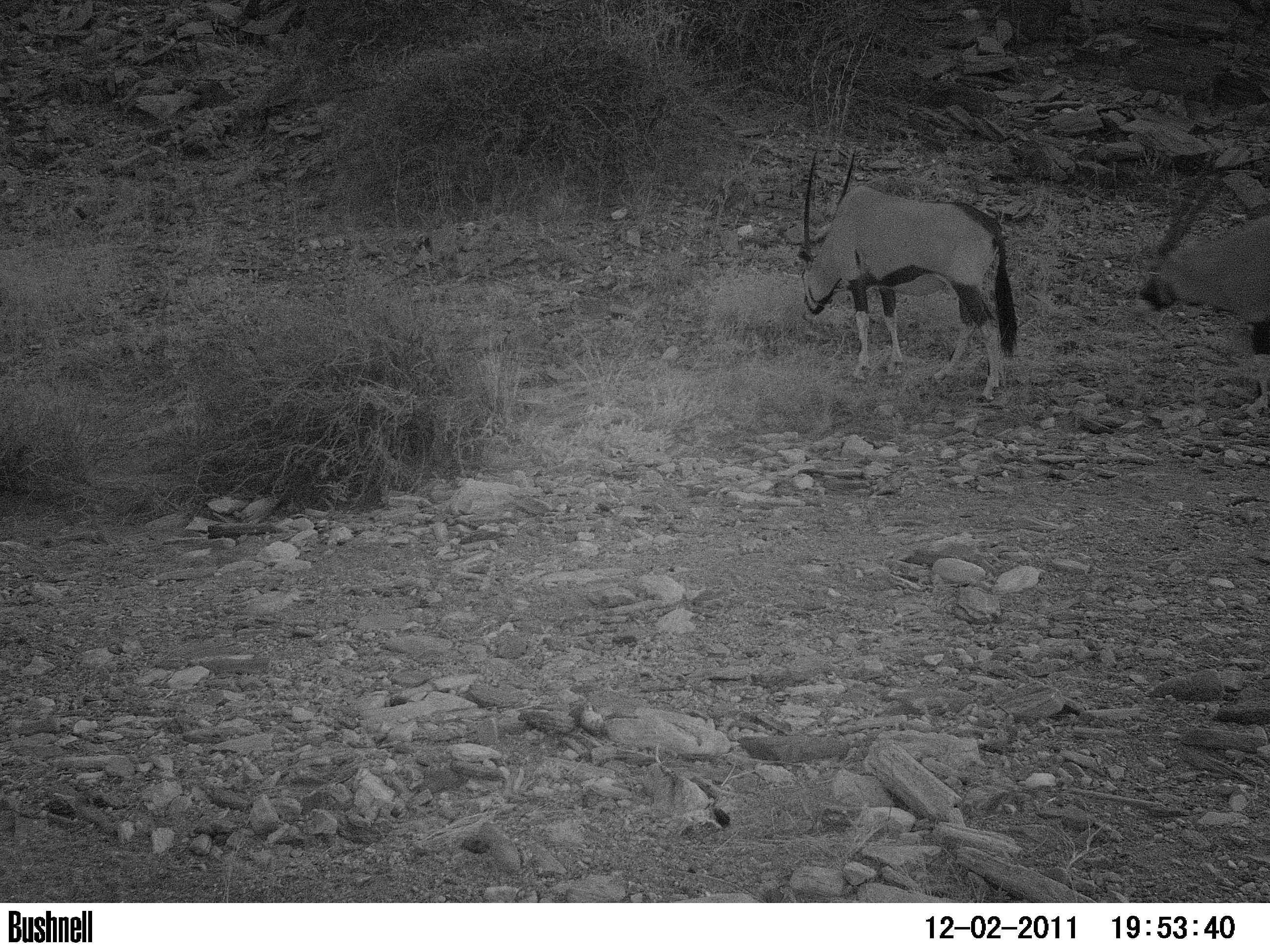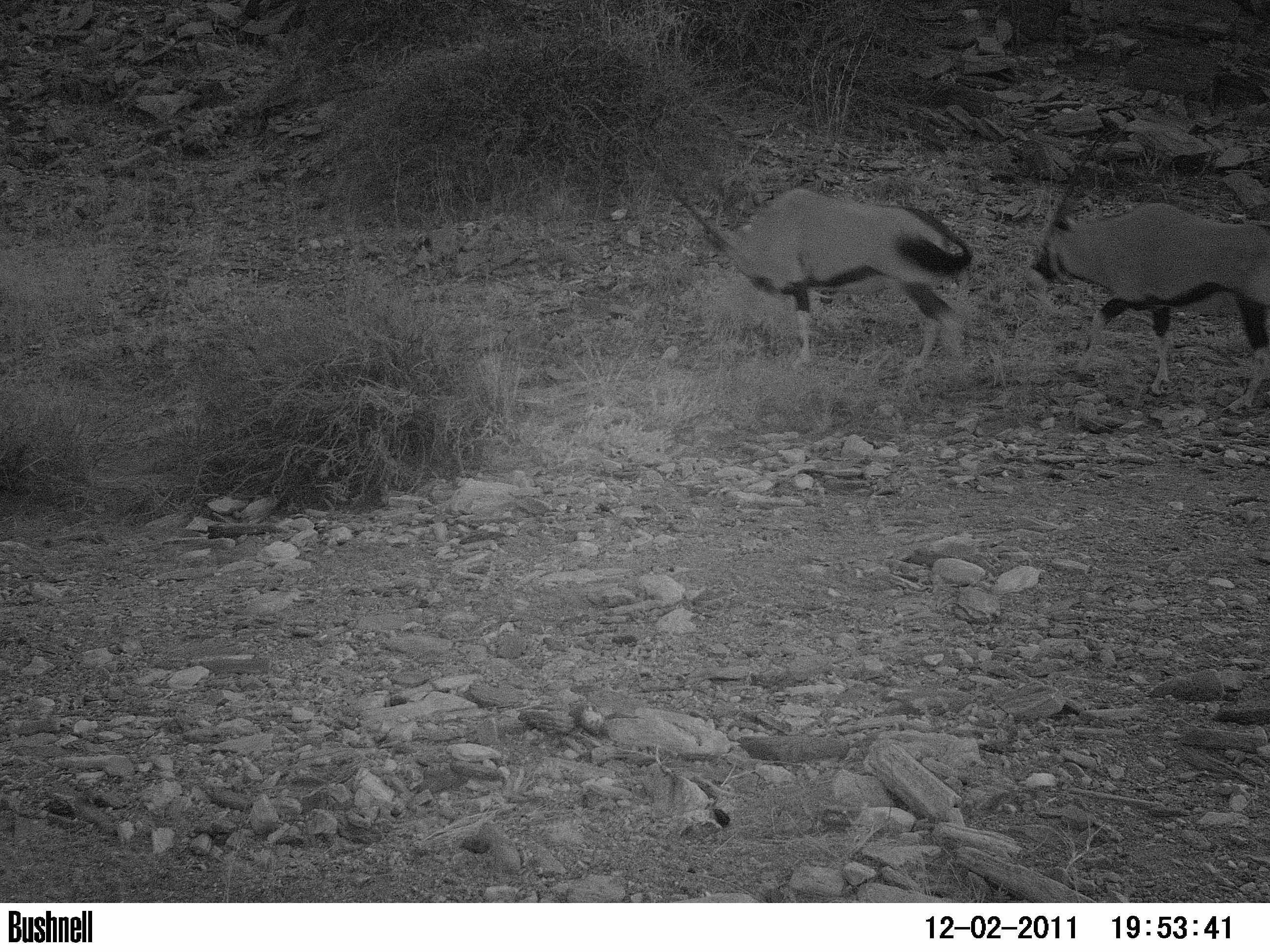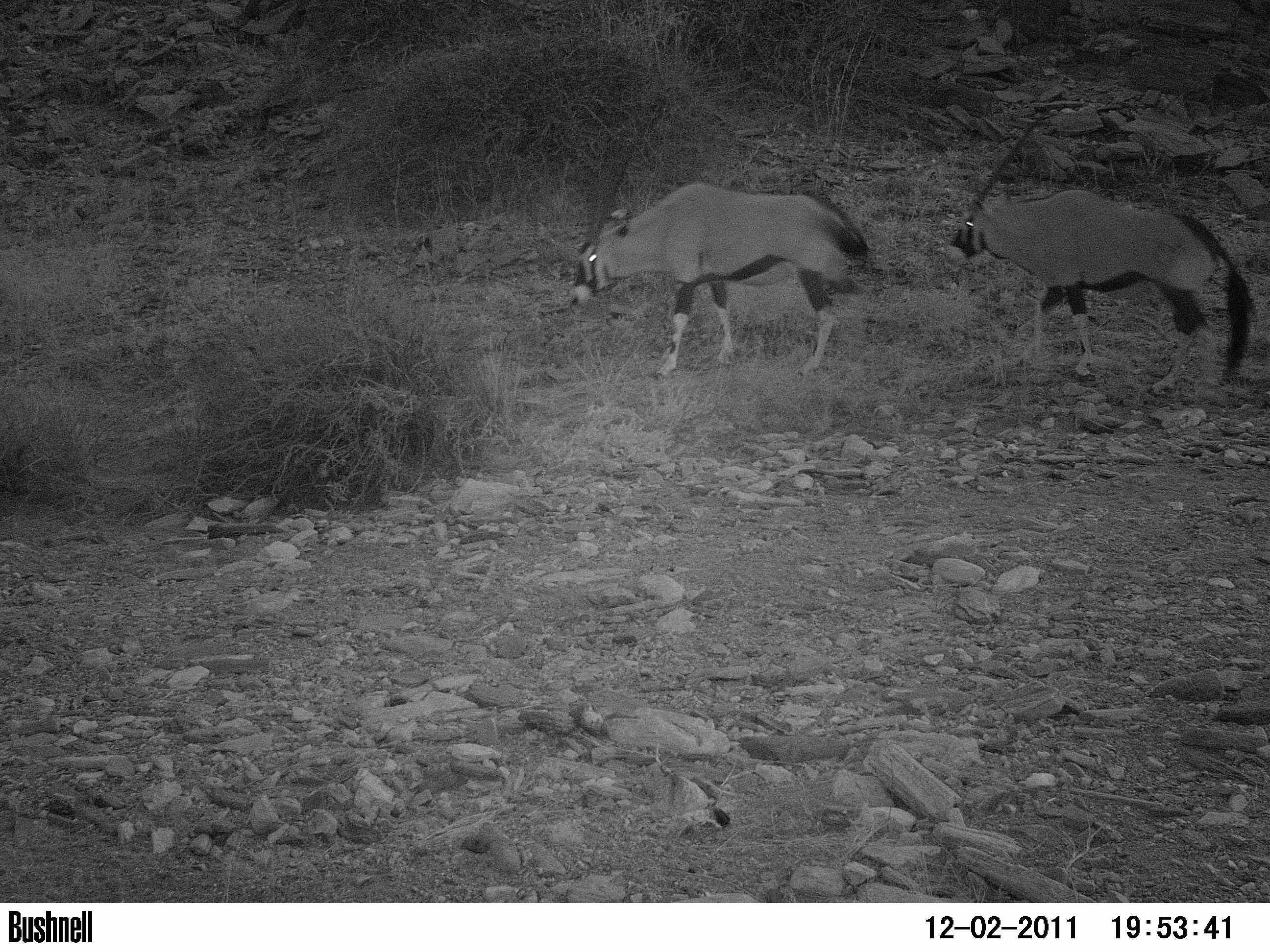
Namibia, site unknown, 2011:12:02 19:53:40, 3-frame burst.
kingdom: Animalia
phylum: Chordata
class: Mammalia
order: Artiodactyla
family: Bovidae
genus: Oryx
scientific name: Oryx gazella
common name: gemsbok